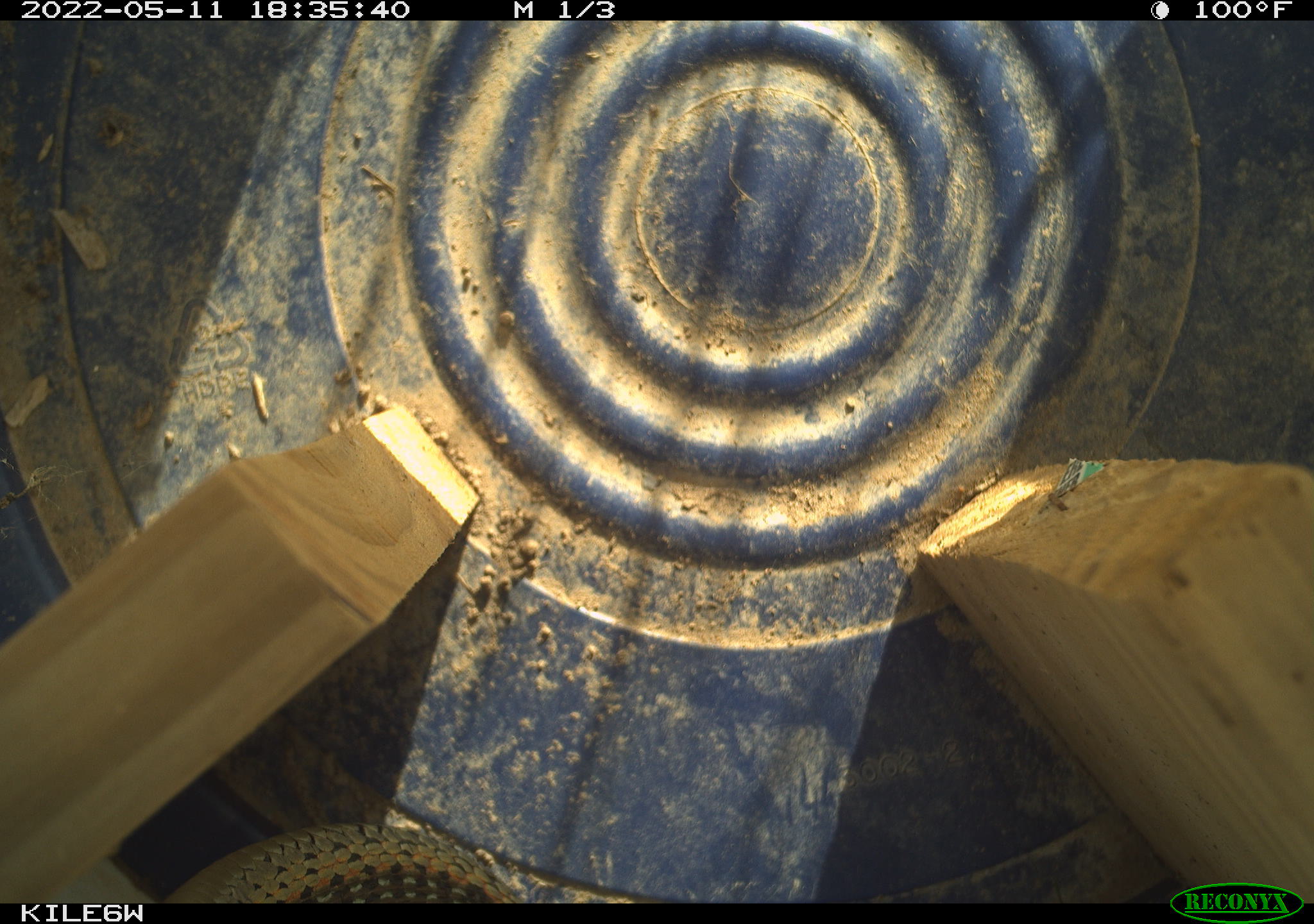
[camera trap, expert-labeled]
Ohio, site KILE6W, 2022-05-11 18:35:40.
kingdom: Animalia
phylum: Chordata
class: Reptilia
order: Squamata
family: Colubridae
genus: Thamnophis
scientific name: Thamnophis sirtalis sirtalis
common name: eastern gartersnake